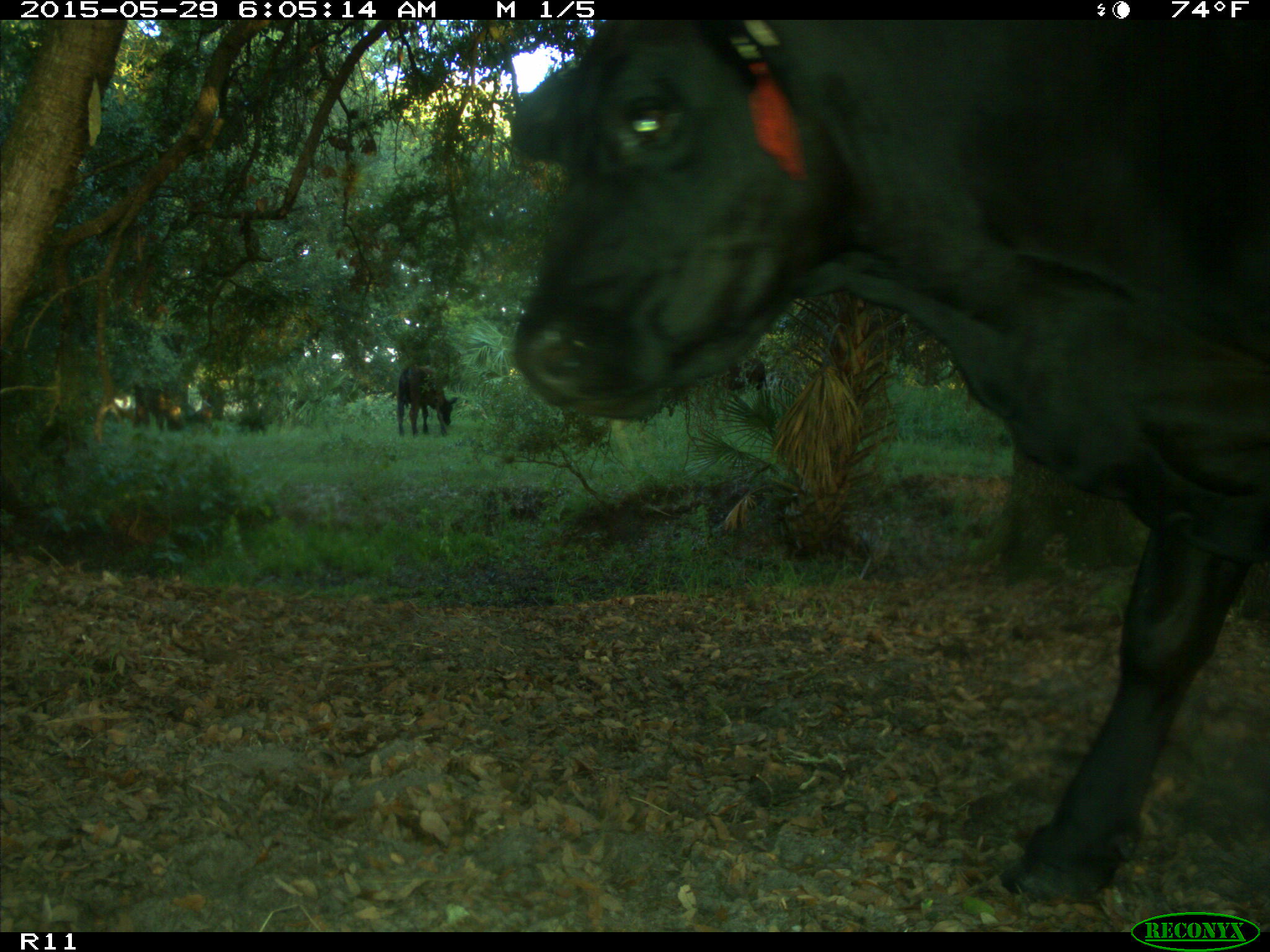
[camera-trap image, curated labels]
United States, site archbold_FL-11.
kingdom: Animalia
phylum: Chordata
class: Mammalia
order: Artiodactyla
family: Bovidae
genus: Bos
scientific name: Bos taurus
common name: domestic cow